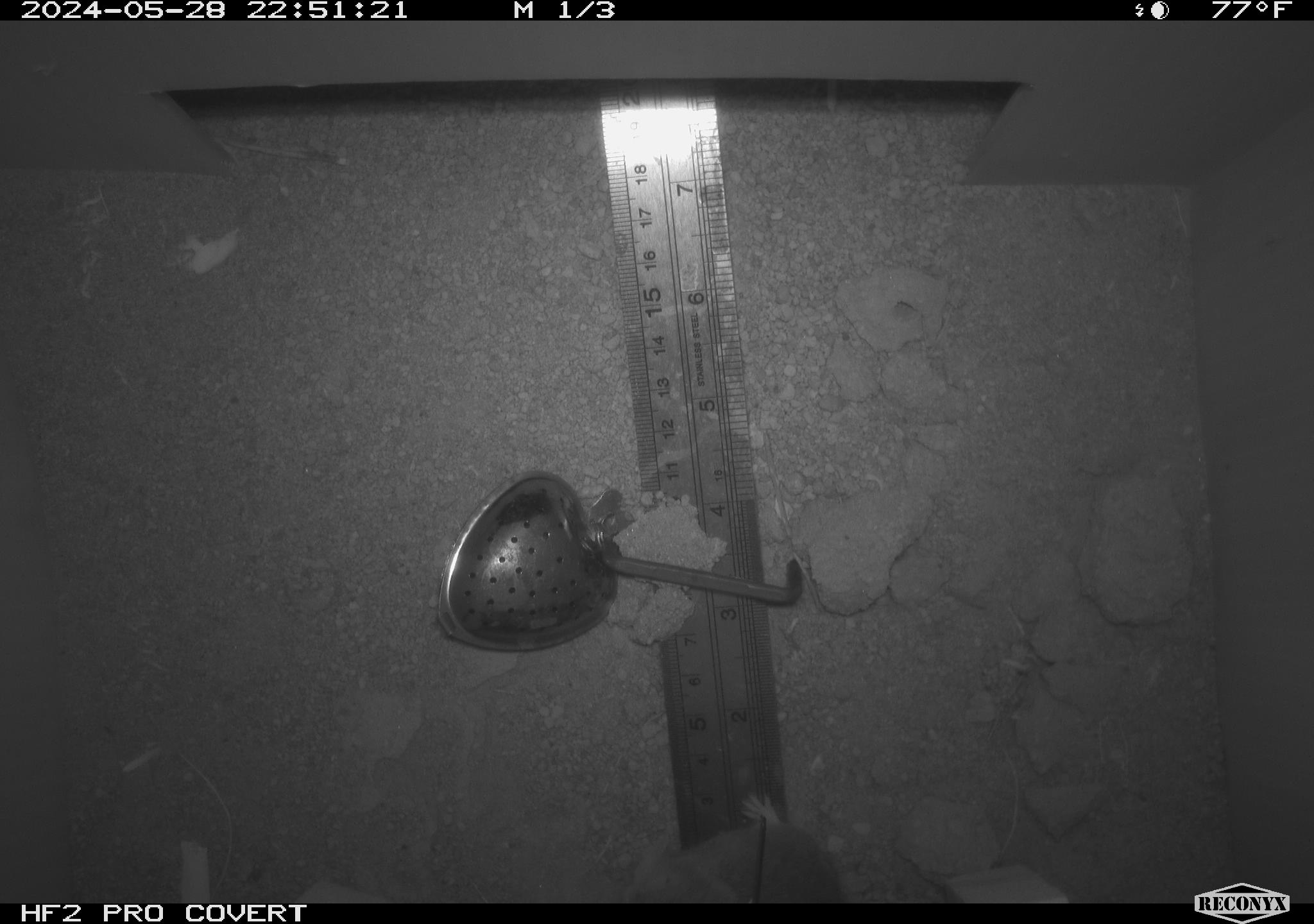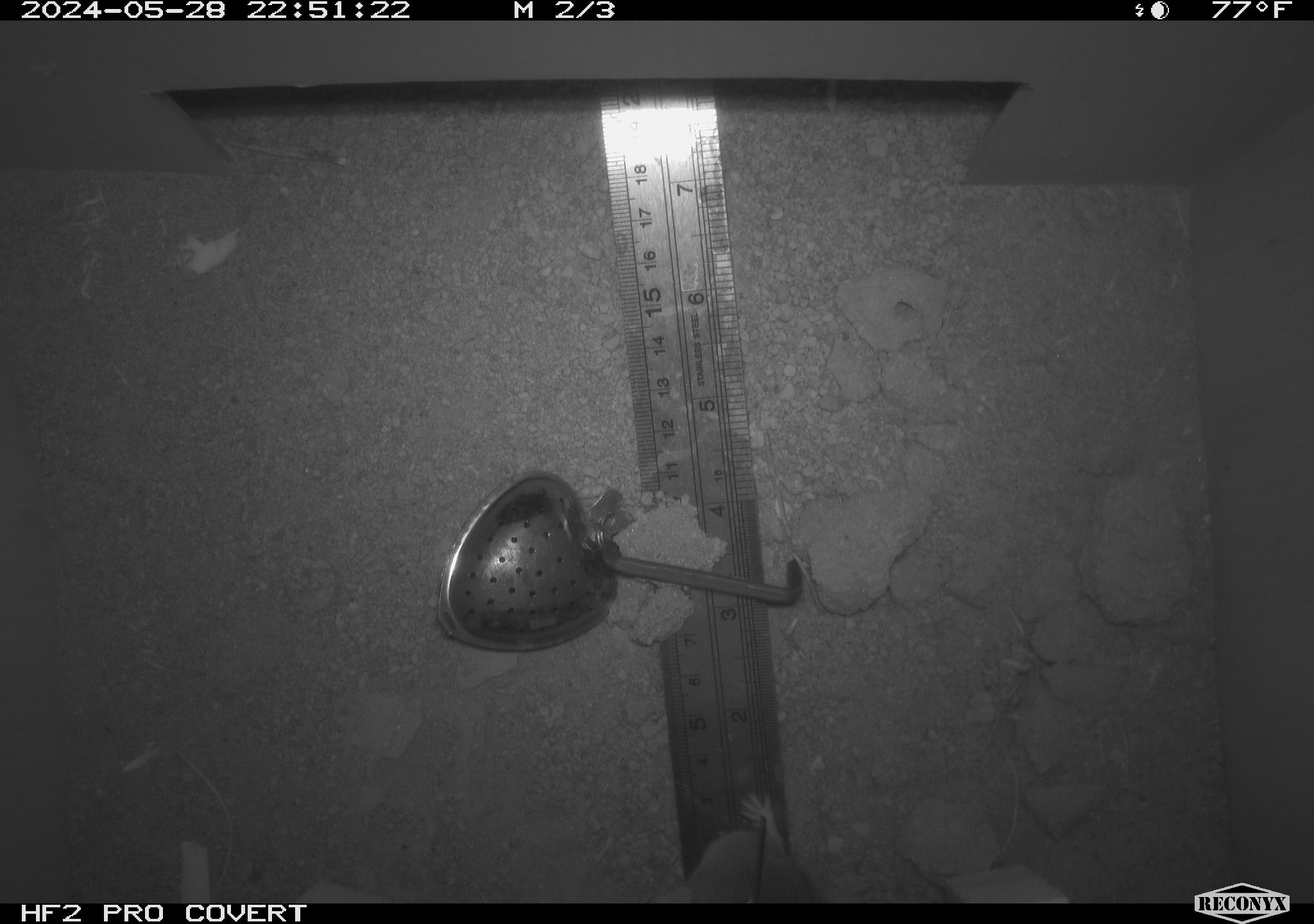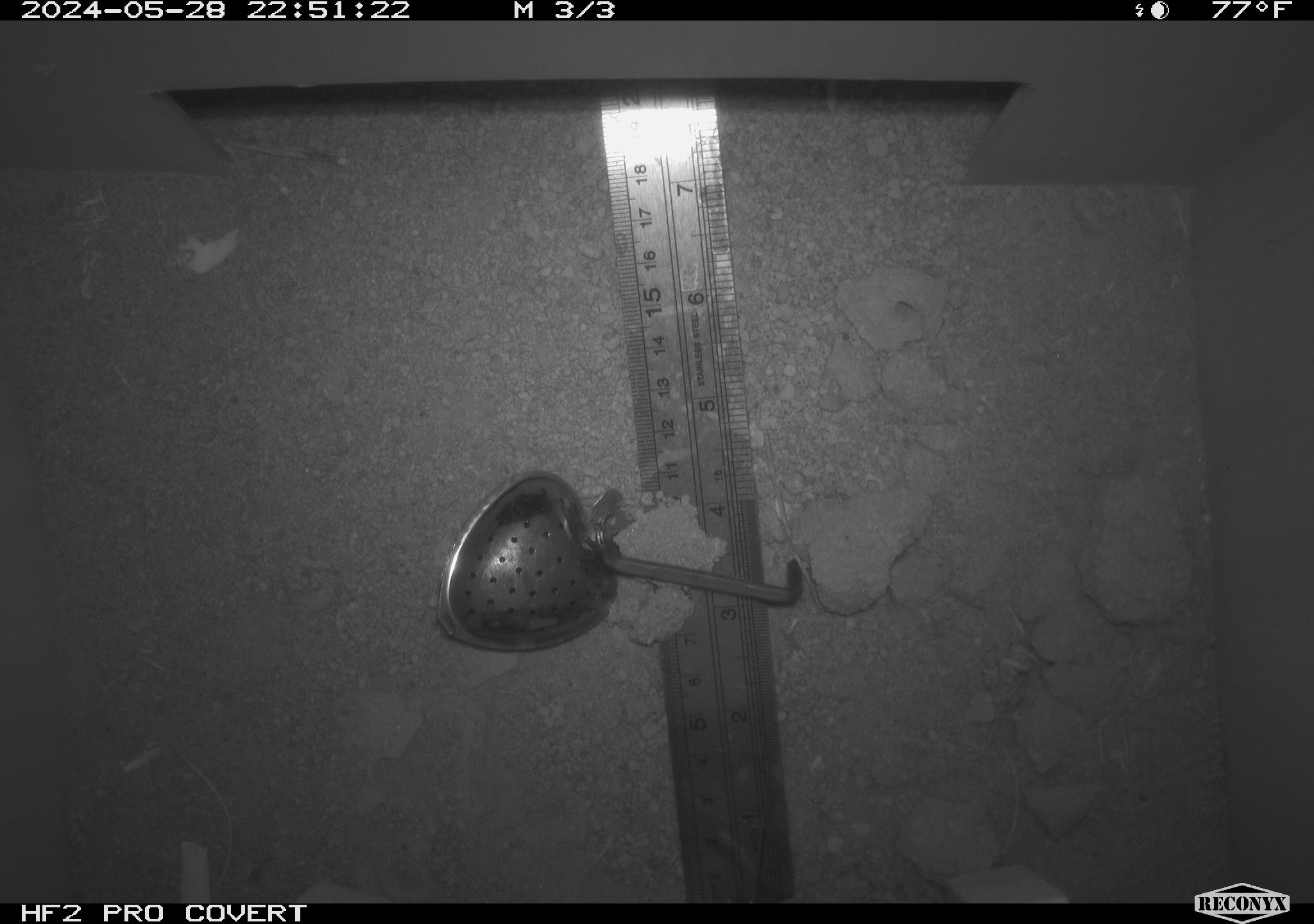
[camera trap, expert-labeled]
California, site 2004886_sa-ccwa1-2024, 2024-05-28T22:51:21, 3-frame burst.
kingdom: Animalia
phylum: Chordata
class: Mammalia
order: Rodentia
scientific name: Rodentia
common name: mouse species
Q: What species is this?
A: Mouse species (Rodentia).